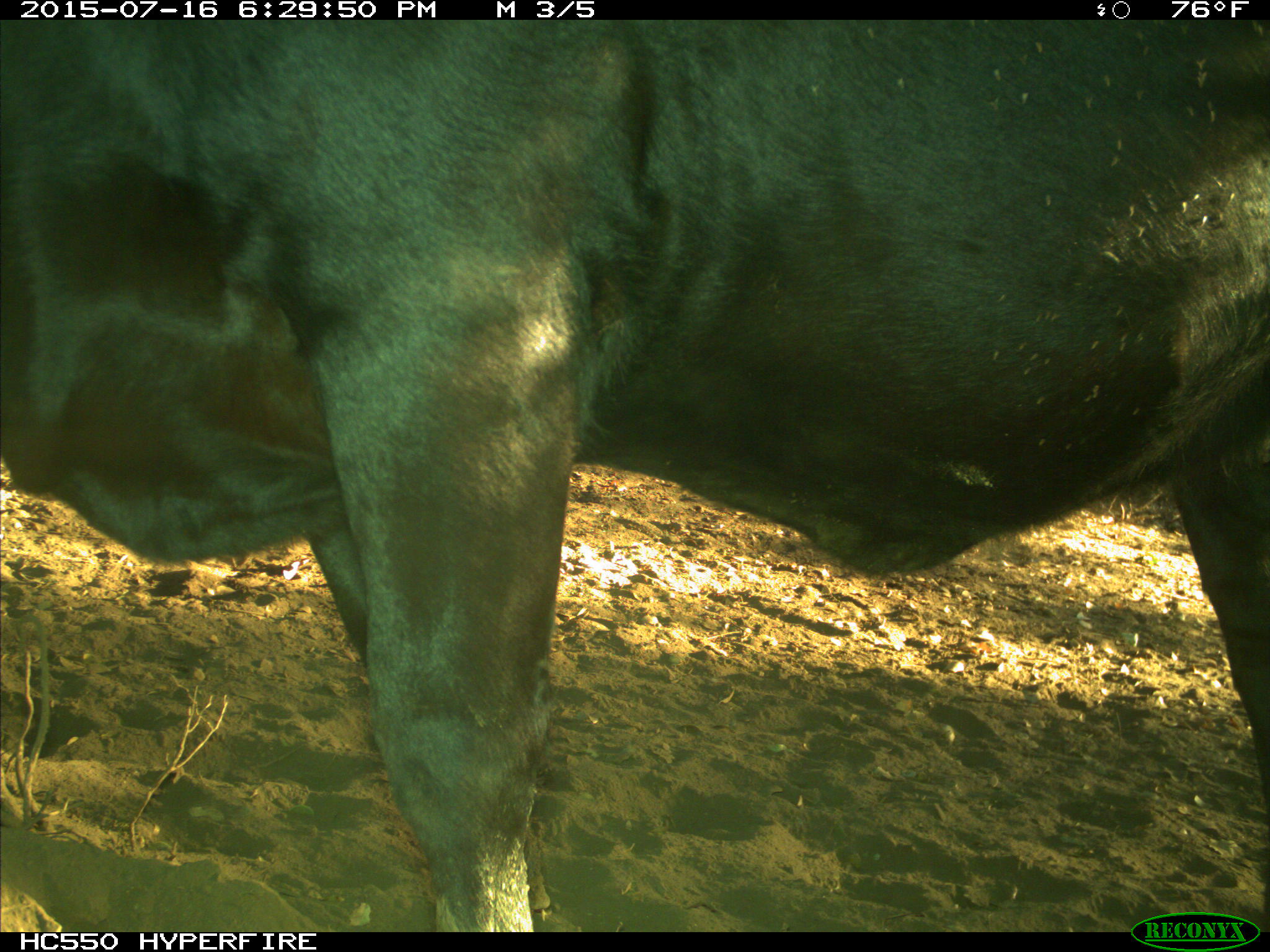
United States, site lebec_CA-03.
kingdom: Animalia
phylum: Chordata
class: Mammalia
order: Artiodactyla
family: Bovidae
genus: Bos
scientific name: Bos taurus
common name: domestic cow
Bos taurus (domestic cow).